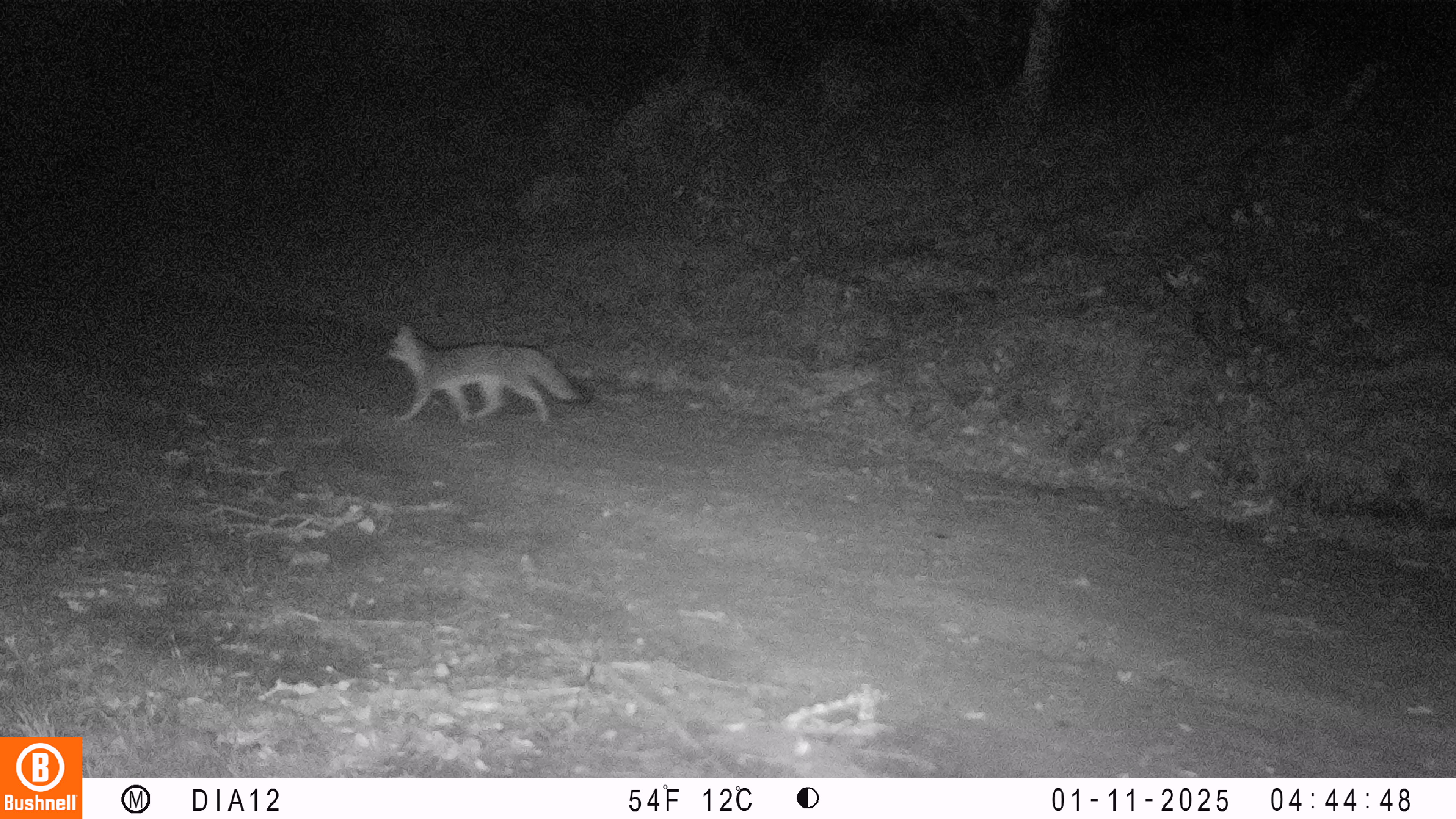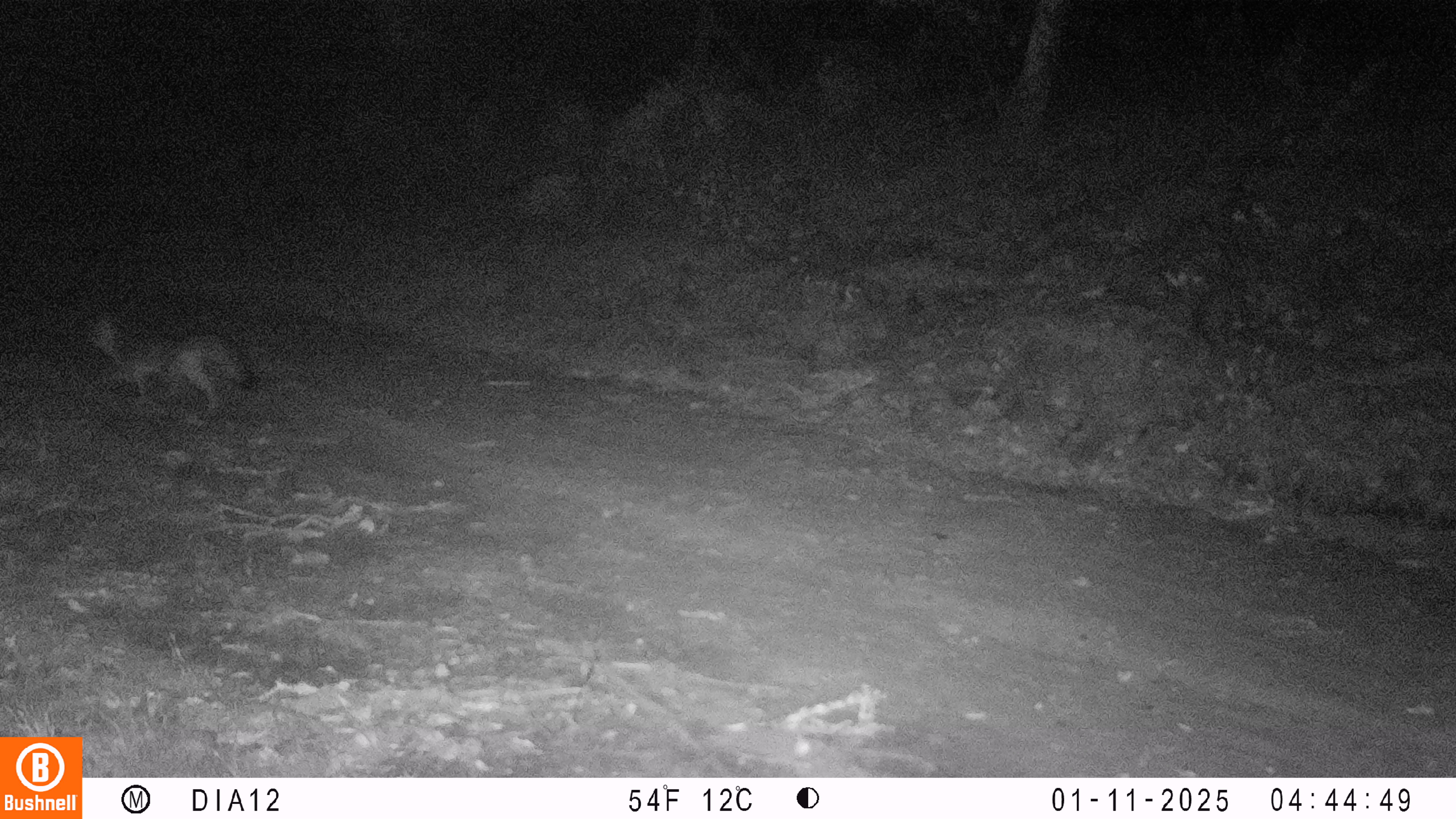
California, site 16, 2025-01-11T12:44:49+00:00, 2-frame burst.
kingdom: Animalia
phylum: Chordata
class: Mammalia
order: Carnivora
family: Canidae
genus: Urocyon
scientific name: Urocyon cinereoargenteus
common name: gray fox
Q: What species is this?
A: Gray fox (Urocyon cinereoargenteus).